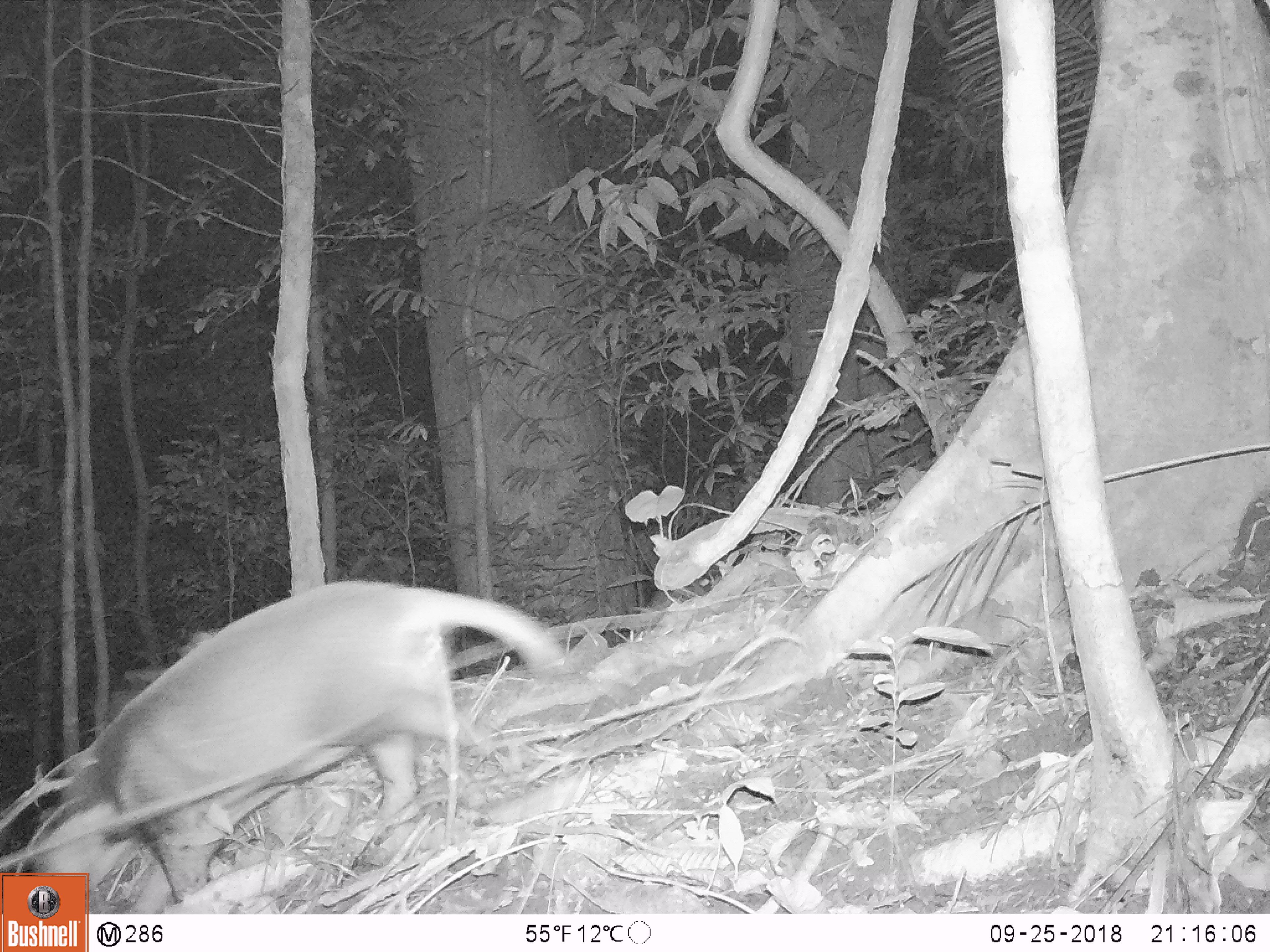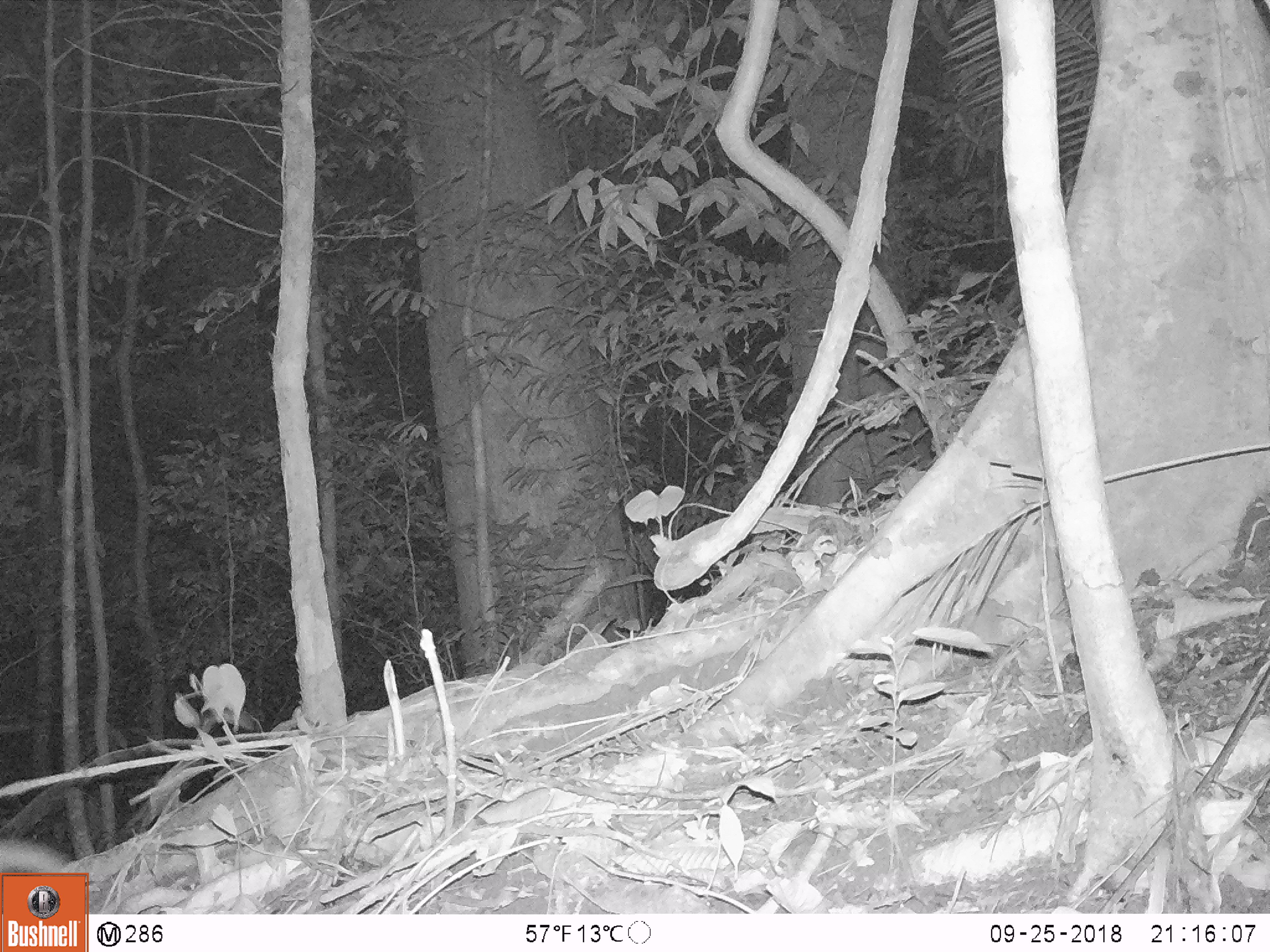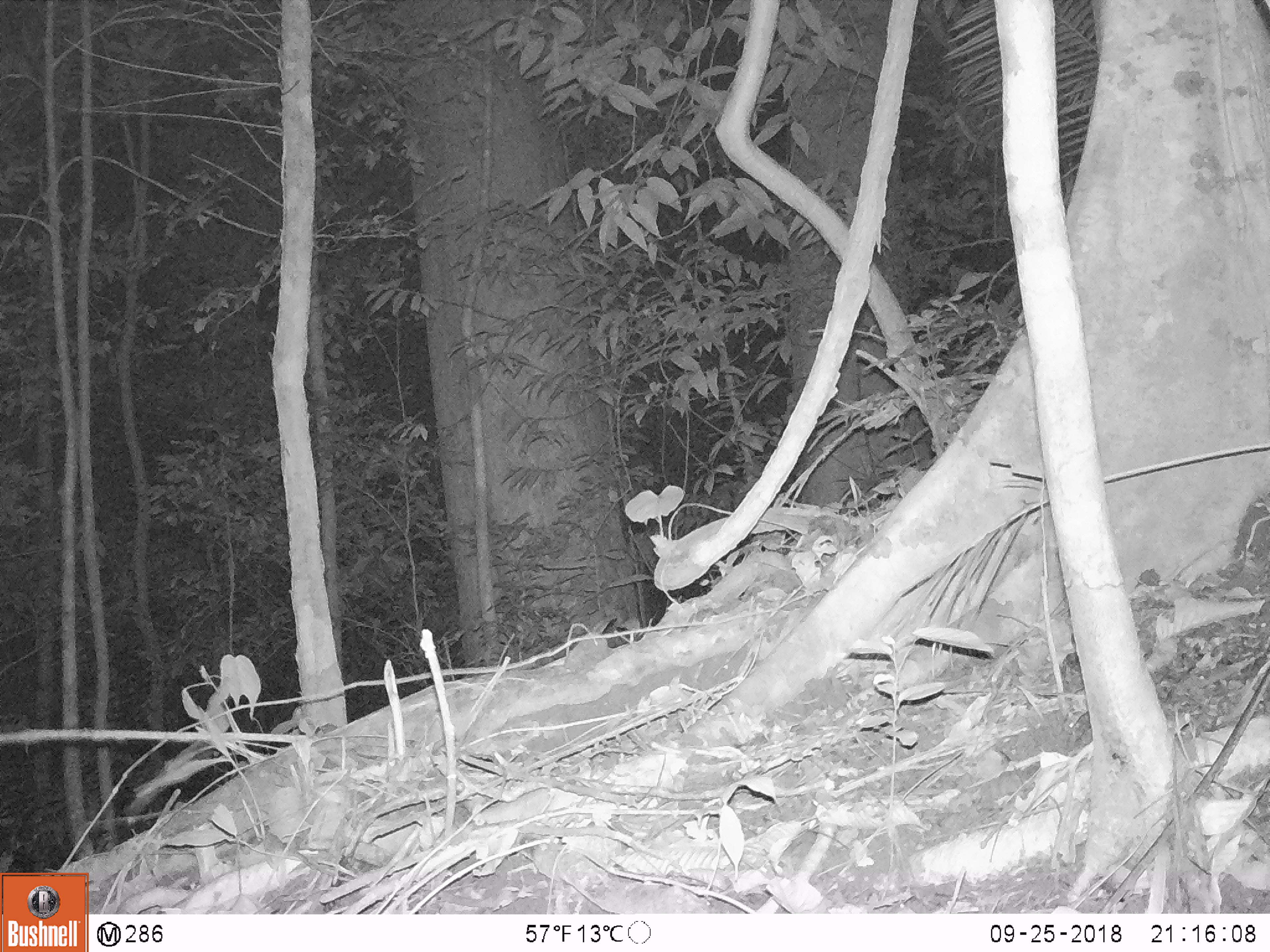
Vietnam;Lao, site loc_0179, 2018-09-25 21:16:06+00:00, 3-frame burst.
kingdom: Animalia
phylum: Chordata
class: Mammalia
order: Carnivora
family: Mustelidae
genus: Arctonyx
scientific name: Arctonyx collaris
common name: hog badger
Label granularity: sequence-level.